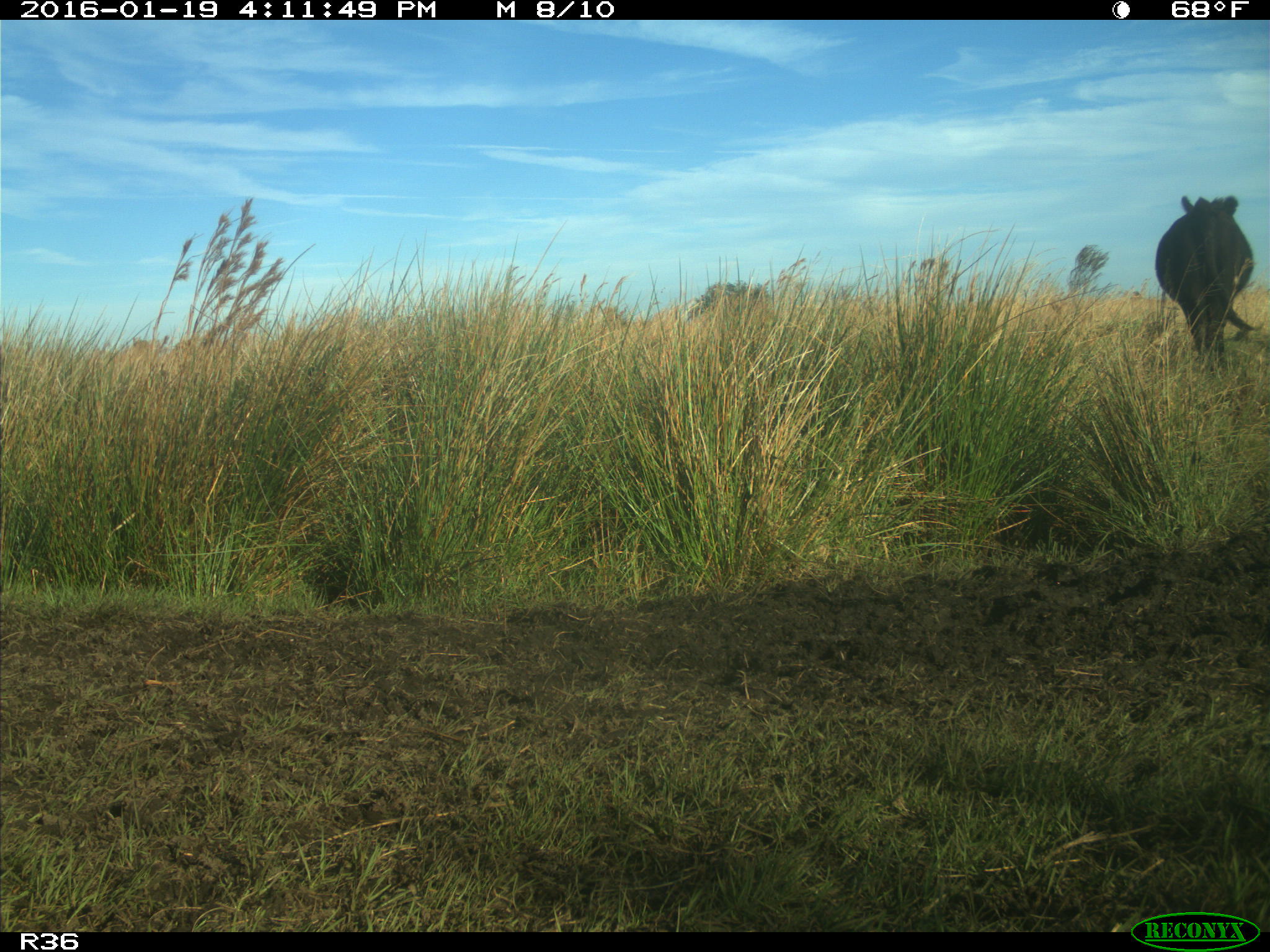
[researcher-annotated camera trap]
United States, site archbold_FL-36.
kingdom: Animalia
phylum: Chordata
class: Mammalia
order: Artiodactyla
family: Bovidae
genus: Bos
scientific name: Bos taurus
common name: domestic cow